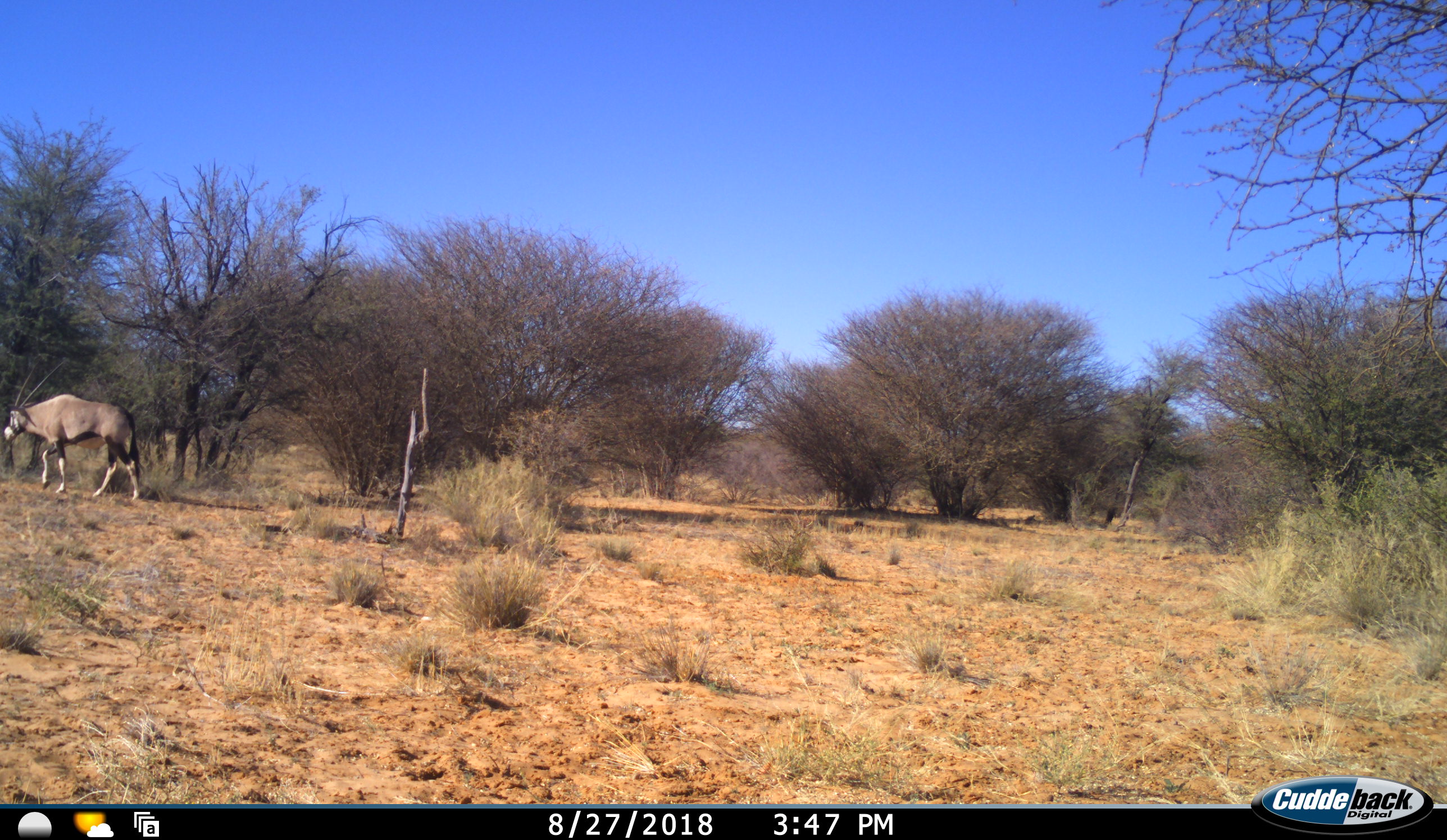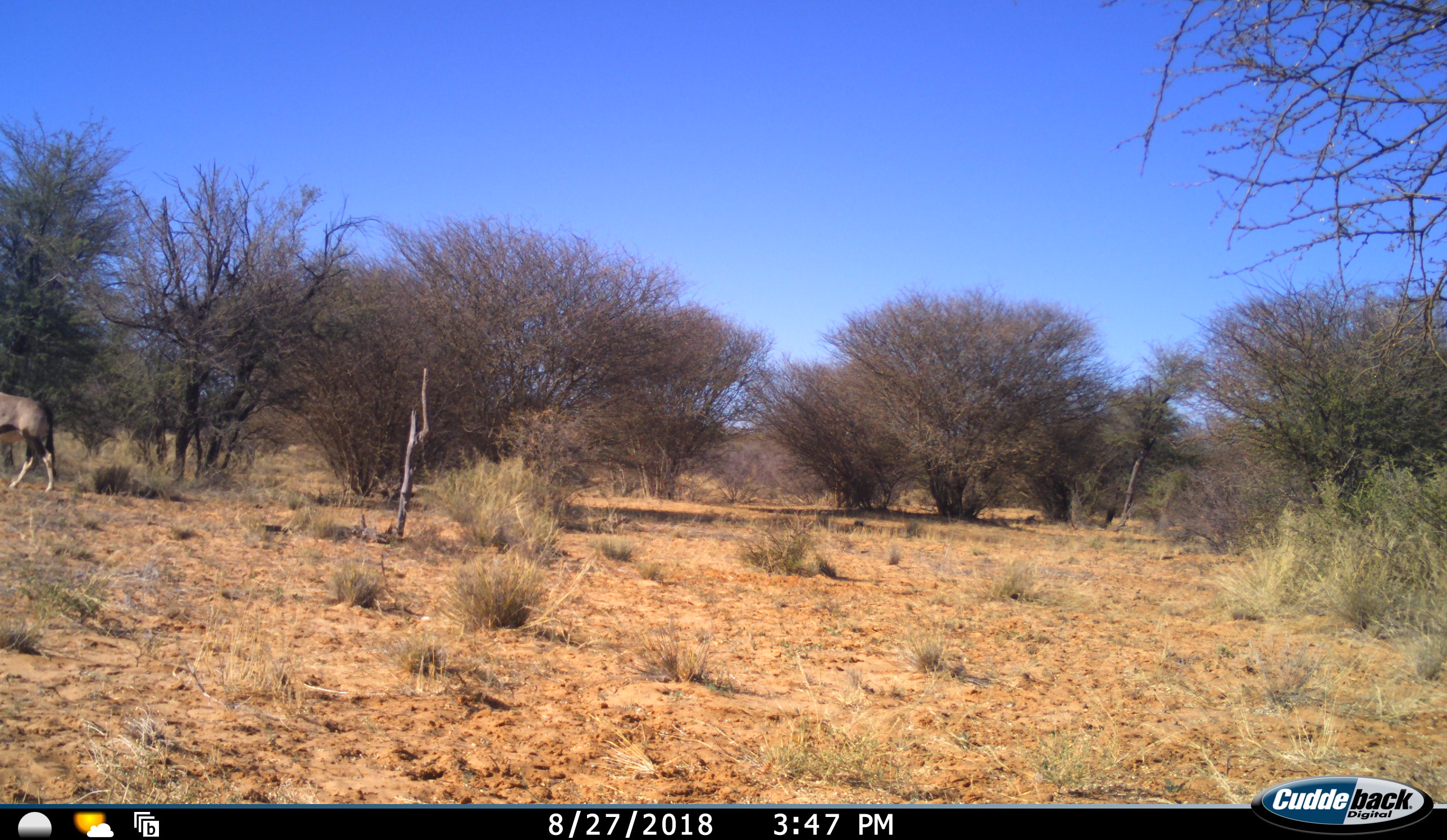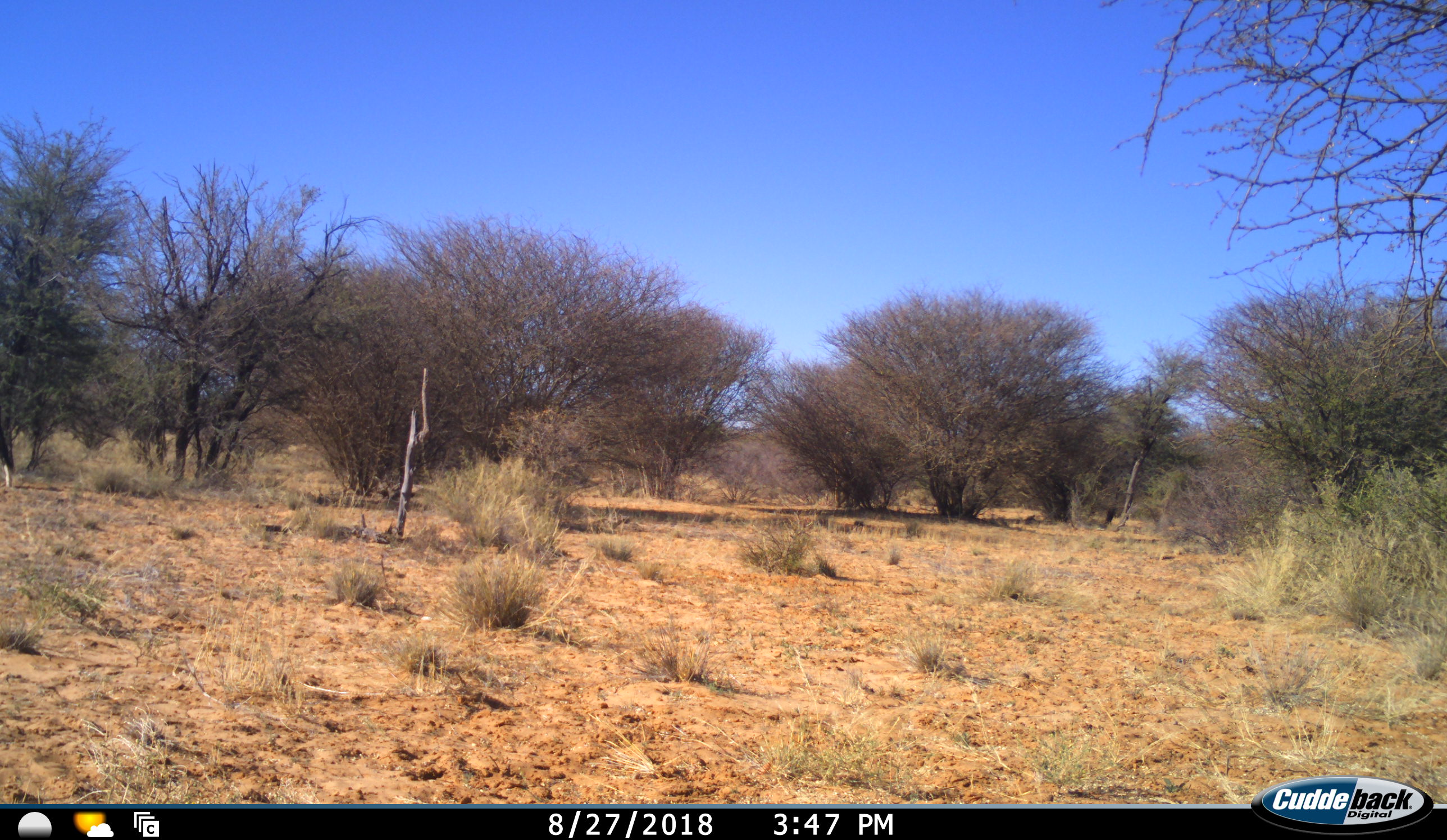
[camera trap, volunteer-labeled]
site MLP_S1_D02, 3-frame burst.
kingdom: Animalia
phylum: Chordata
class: Mammalia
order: Artiodactyla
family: Bovidae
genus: Oryx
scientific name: Oryx gazella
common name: gemsbok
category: oryx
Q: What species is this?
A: Oryx (gemsbok) (Oryx gazella).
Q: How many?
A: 1.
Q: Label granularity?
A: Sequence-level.